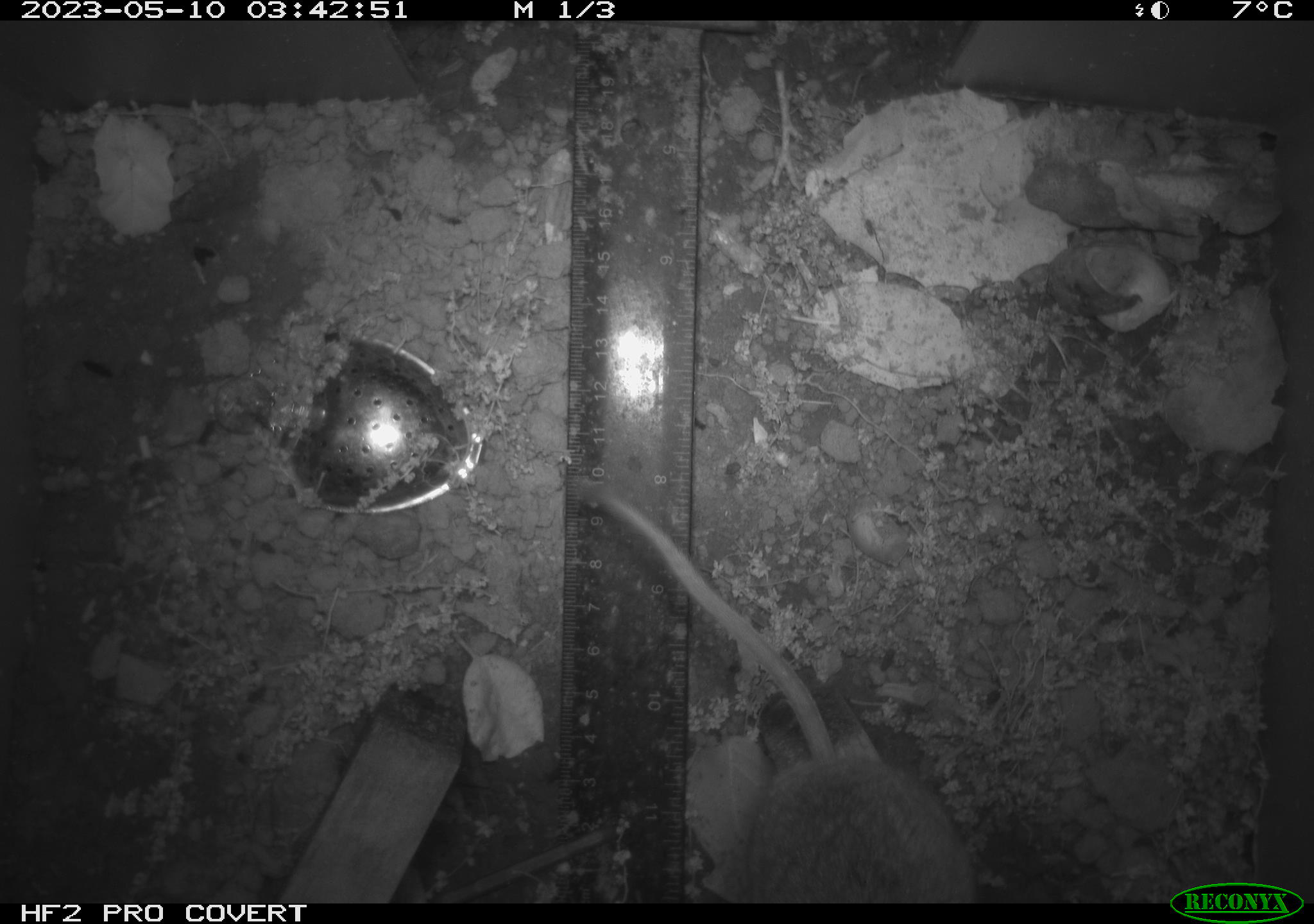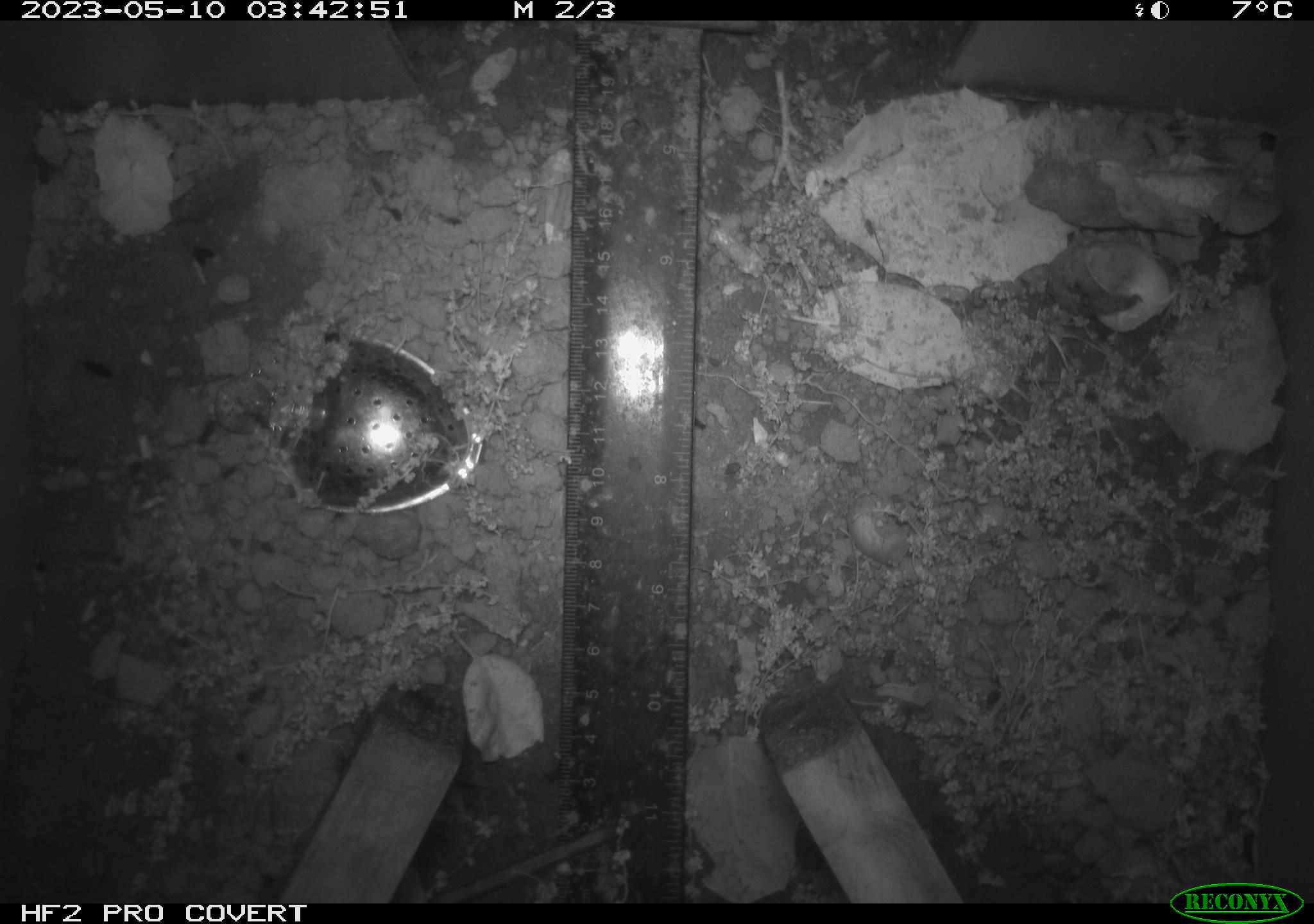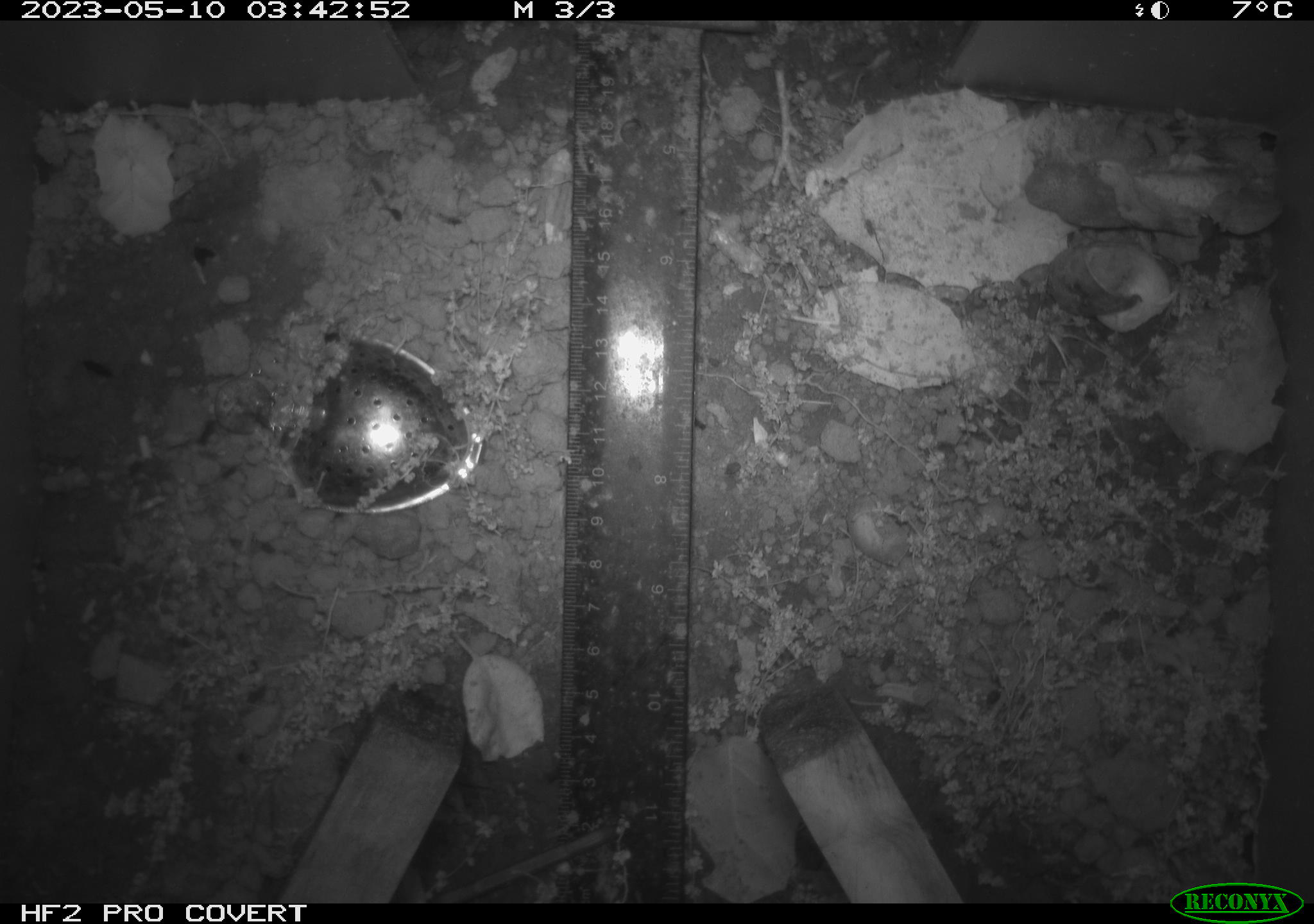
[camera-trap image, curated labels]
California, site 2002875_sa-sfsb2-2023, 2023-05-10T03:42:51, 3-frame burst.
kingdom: Animalia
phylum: Chordata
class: Mammalia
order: Rodentia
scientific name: Rodentia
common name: mouse species